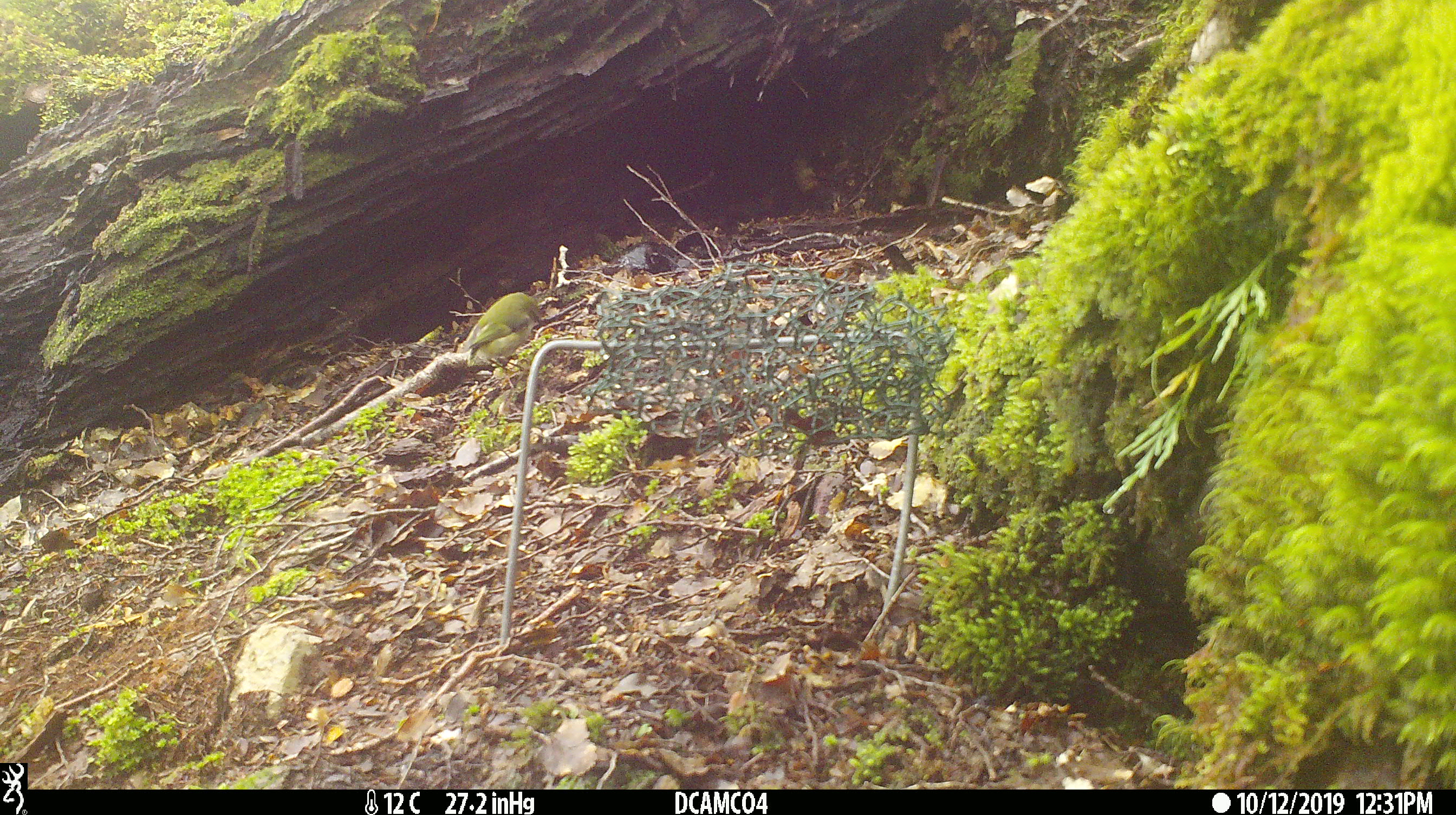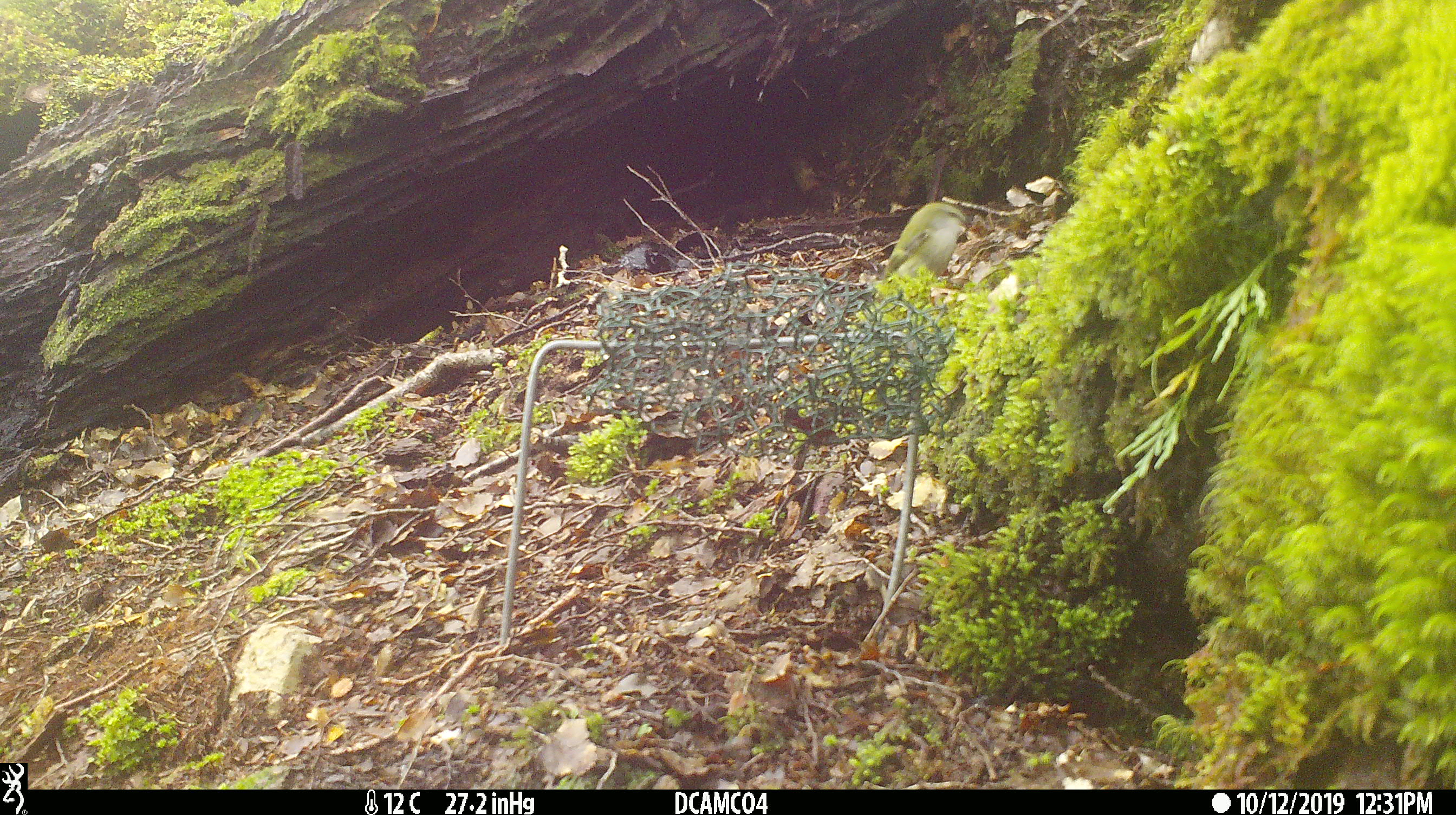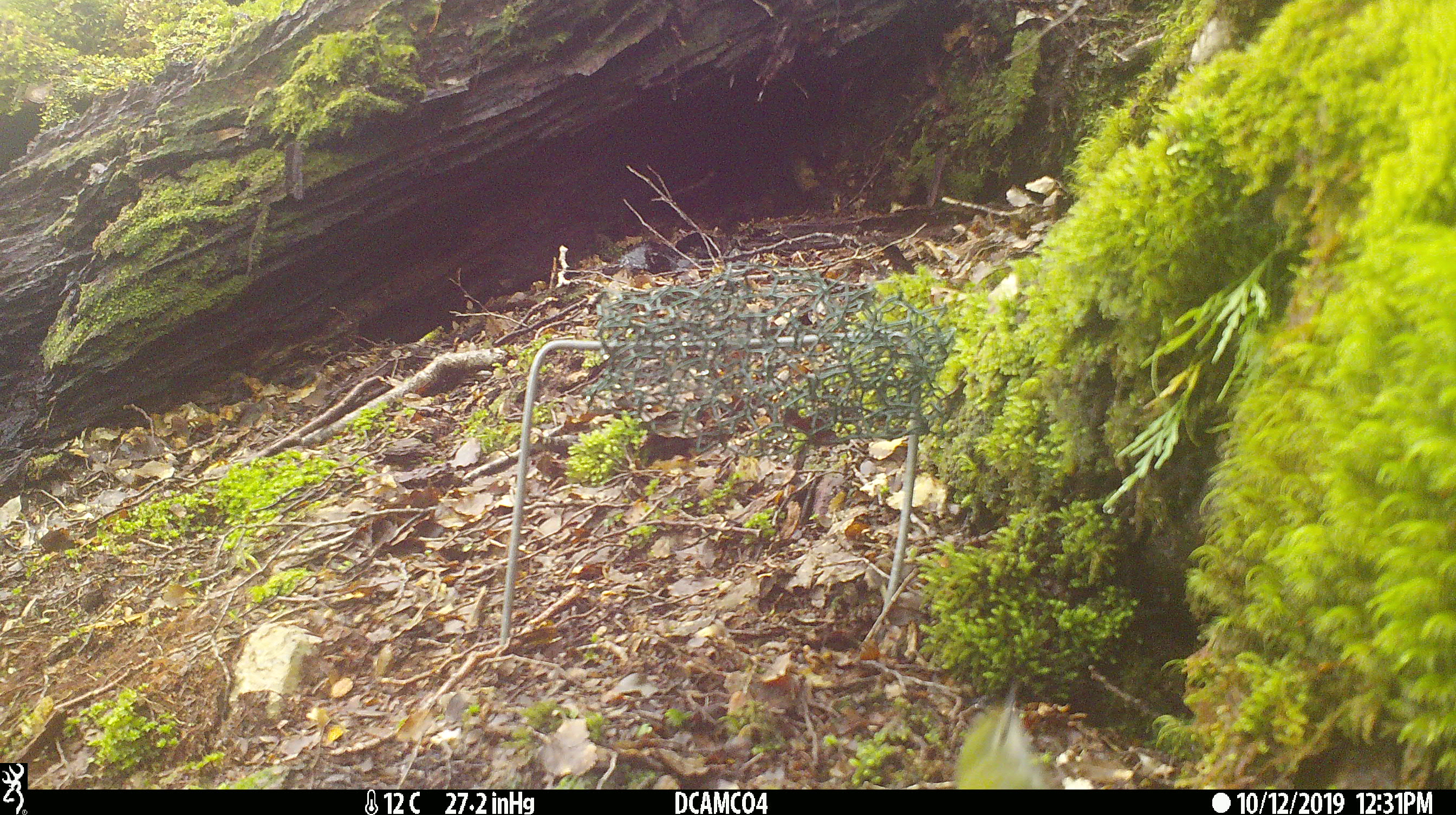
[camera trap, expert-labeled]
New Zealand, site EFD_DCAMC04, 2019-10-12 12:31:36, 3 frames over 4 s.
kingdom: Animalia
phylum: Chordata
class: Aves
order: Passeriformes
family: Acanthisittidae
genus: Acanthisitta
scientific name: Acanthisitta chloris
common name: rifleman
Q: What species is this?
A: Rifleman (Acanthisitta chloris).